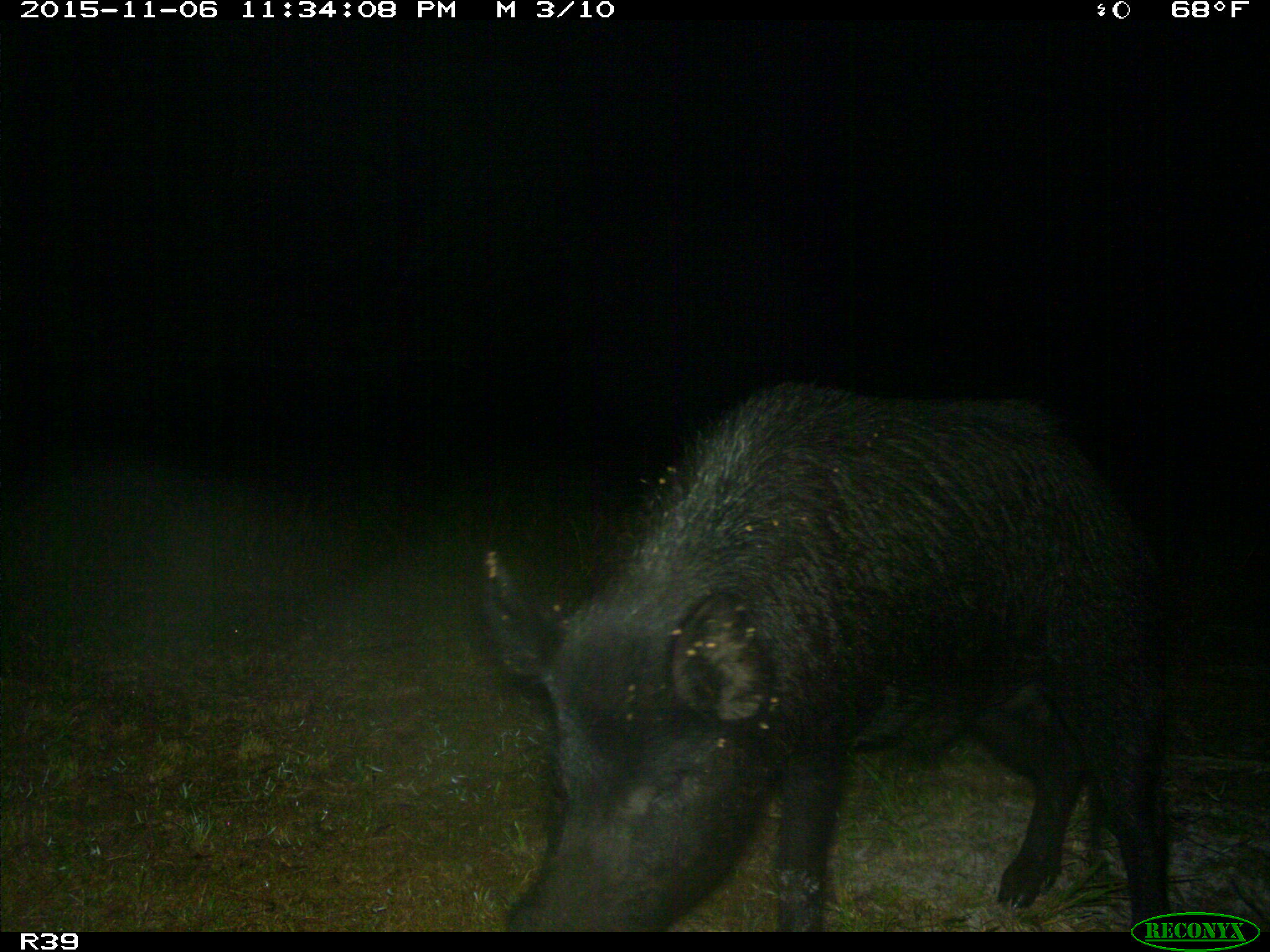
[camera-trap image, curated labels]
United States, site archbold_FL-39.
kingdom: Animalia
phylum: Chordata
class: Mammalia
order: Artiodactyla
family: Suidae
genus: Sus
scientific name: Sus scrofa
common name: wild boar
Sus scrofa (wild boar).